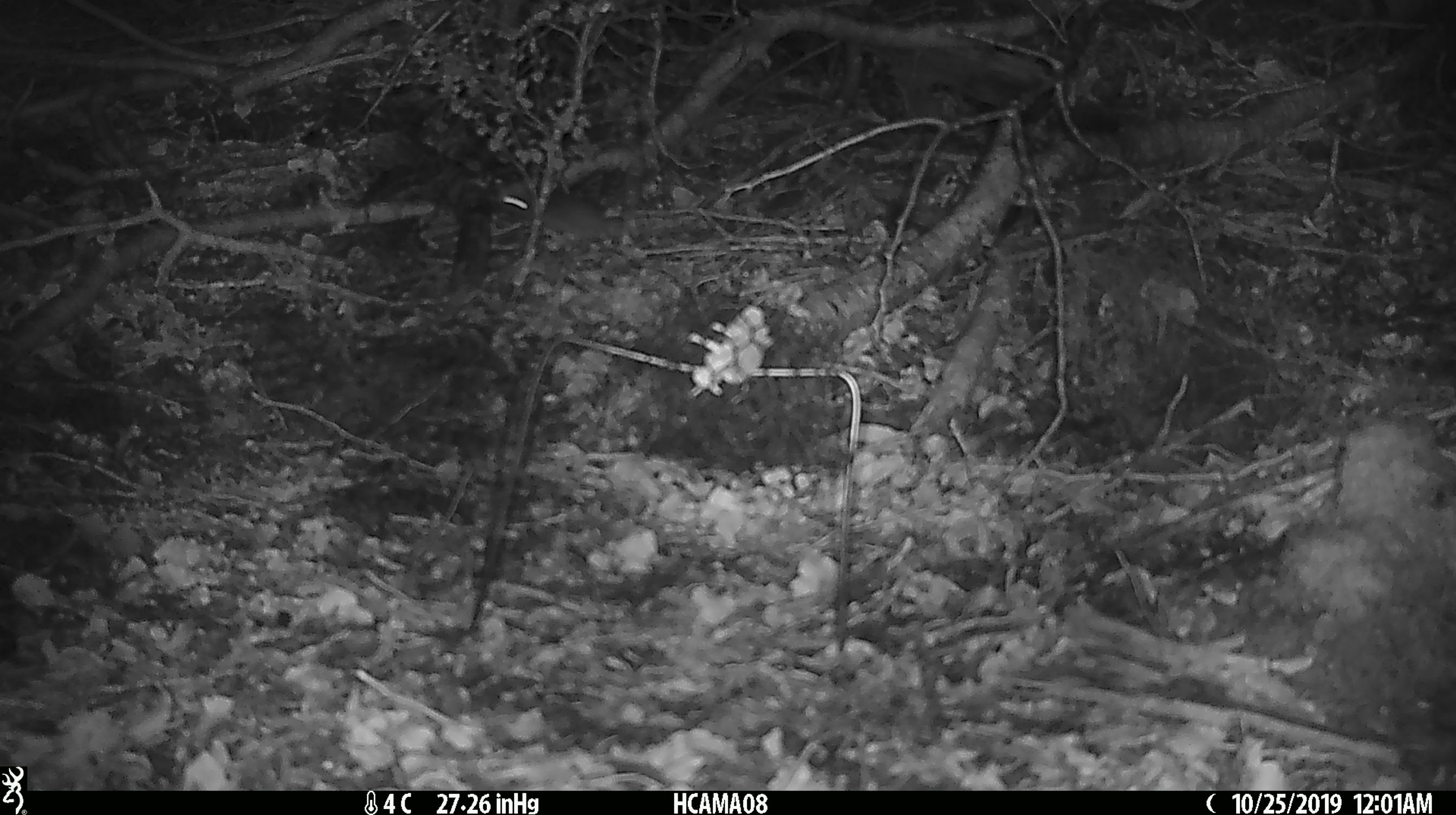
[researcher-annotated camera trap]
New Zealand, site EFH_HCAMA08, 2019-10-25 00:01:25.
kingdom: Animalia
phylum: Chordata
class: Mammalia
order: Rodentia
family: Muridae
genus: Mus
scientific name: Mus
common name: mouse